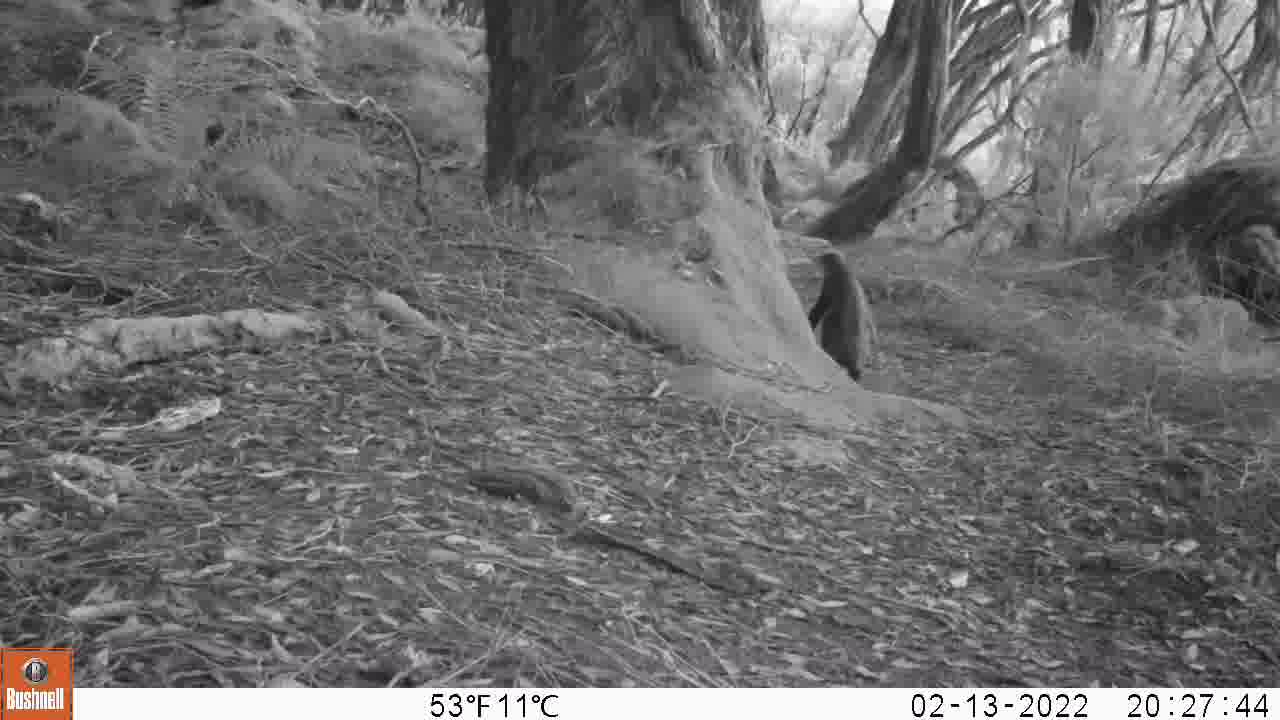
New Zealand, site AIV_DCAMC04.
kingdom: Animalia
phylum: Chordata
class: Aves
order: Sphenisciformes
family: Spheniscidae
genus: Megadyptes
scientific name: Megadyptes antipodes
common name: yellow-eyed penguin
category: yellow eyed penguin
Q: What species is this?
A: Yellow eyed penguin (yellow-eyed penguin) (Megadyptes antipodes).